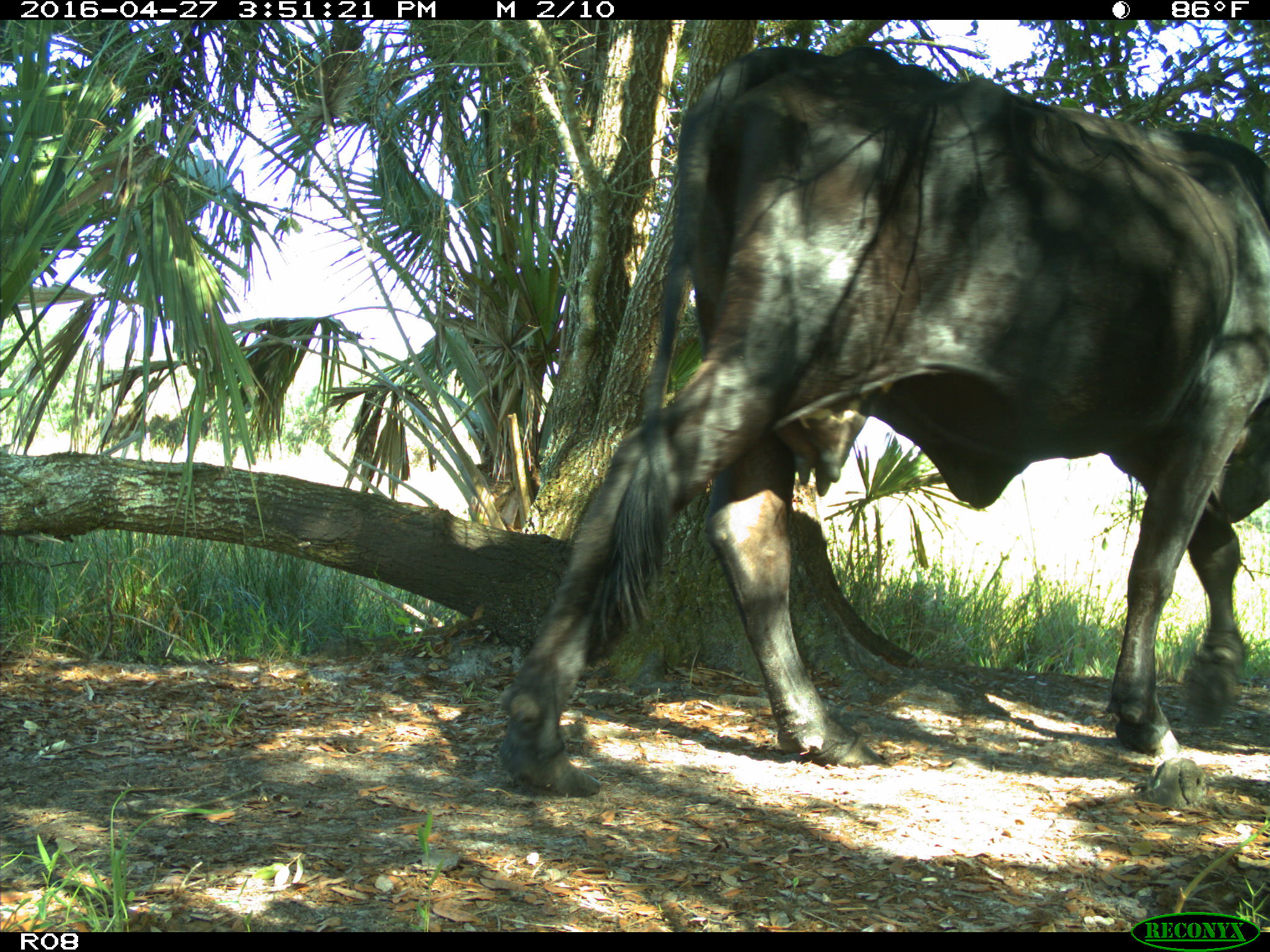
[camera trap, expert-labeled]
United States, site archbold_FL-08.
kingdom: Animalia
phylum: Chordata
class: Mammalia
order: Artiodactyla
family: Bovidae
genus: Bos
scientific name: Bos taurus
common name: domestic cow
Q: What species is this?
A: Bos taurus (domestic cow).